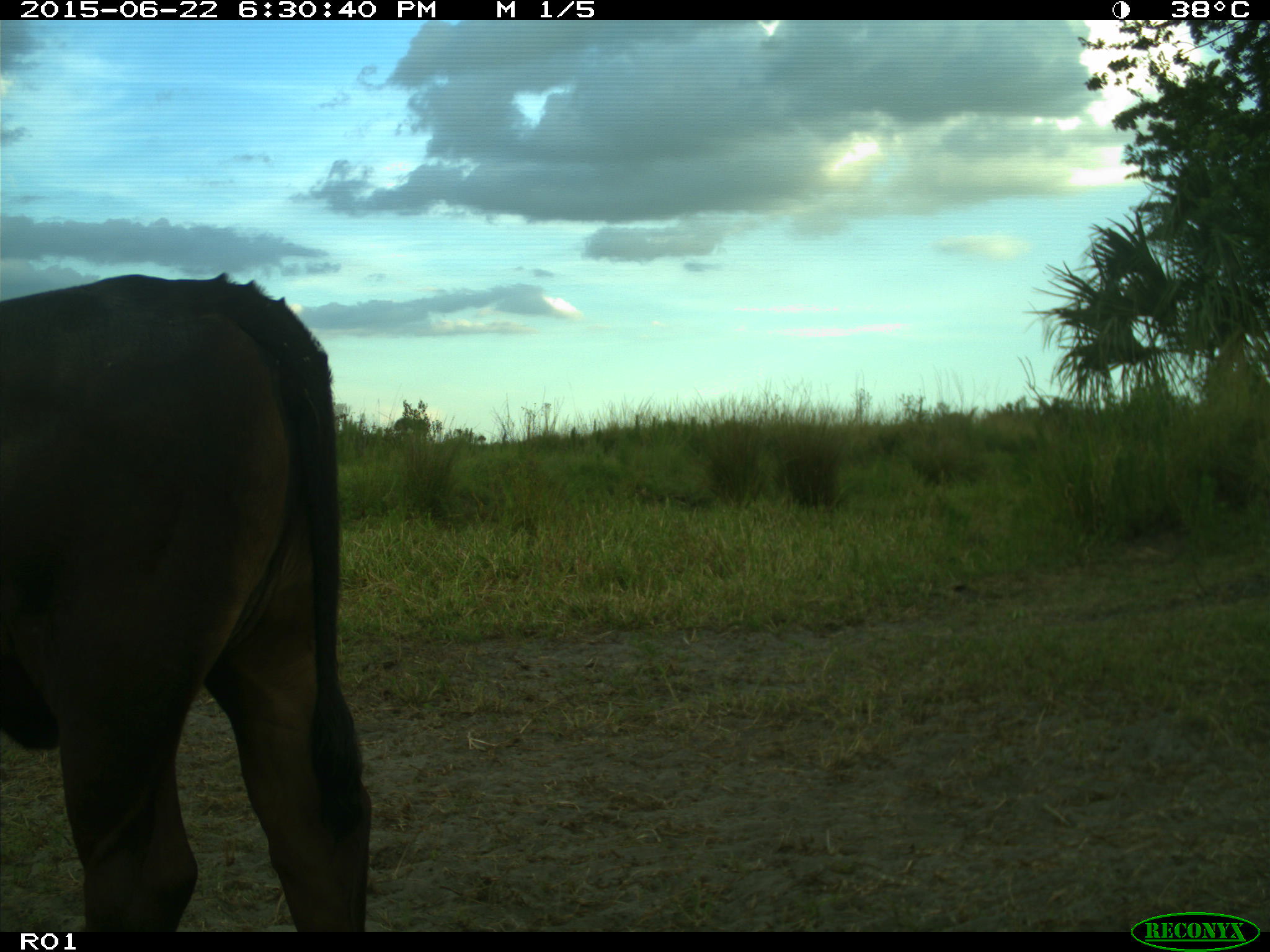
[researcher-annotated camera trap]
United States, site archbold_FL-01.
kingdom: Animalia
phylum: Chordata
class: Mammalia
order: Artiodactyla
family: Bovidae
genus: Bos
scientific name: Bos taurus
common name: domestic cow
Bos taurus (domestic cow).